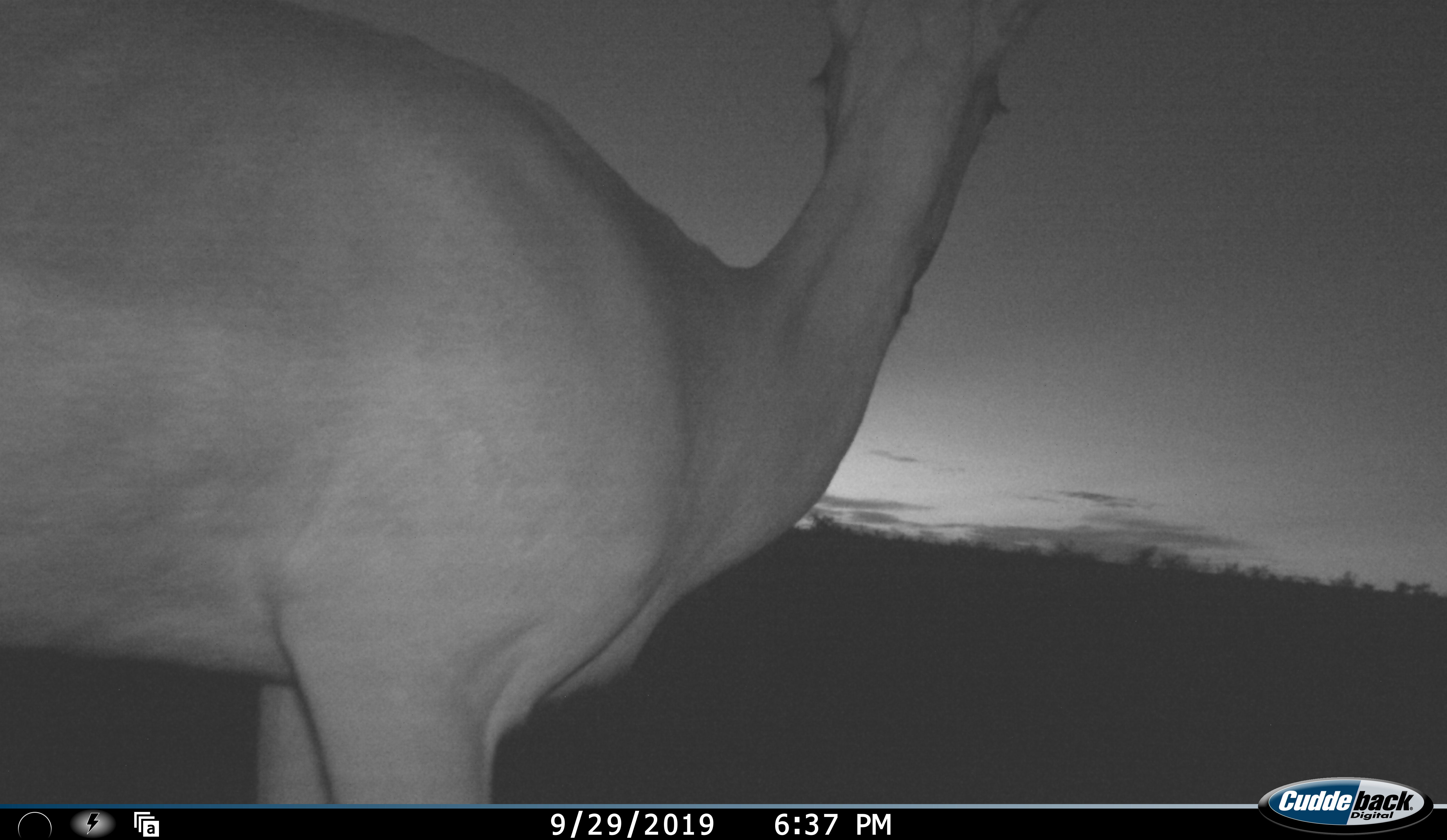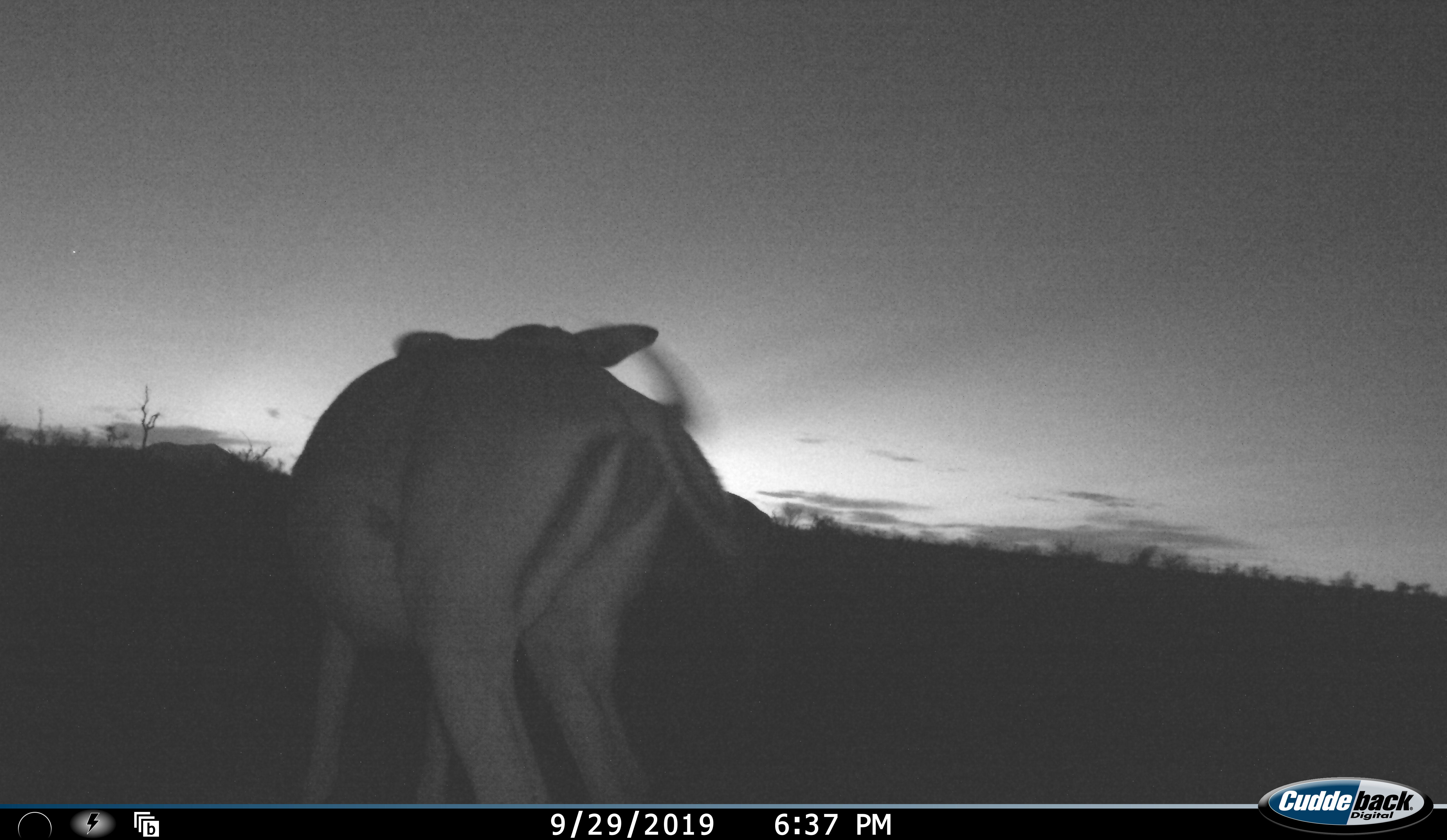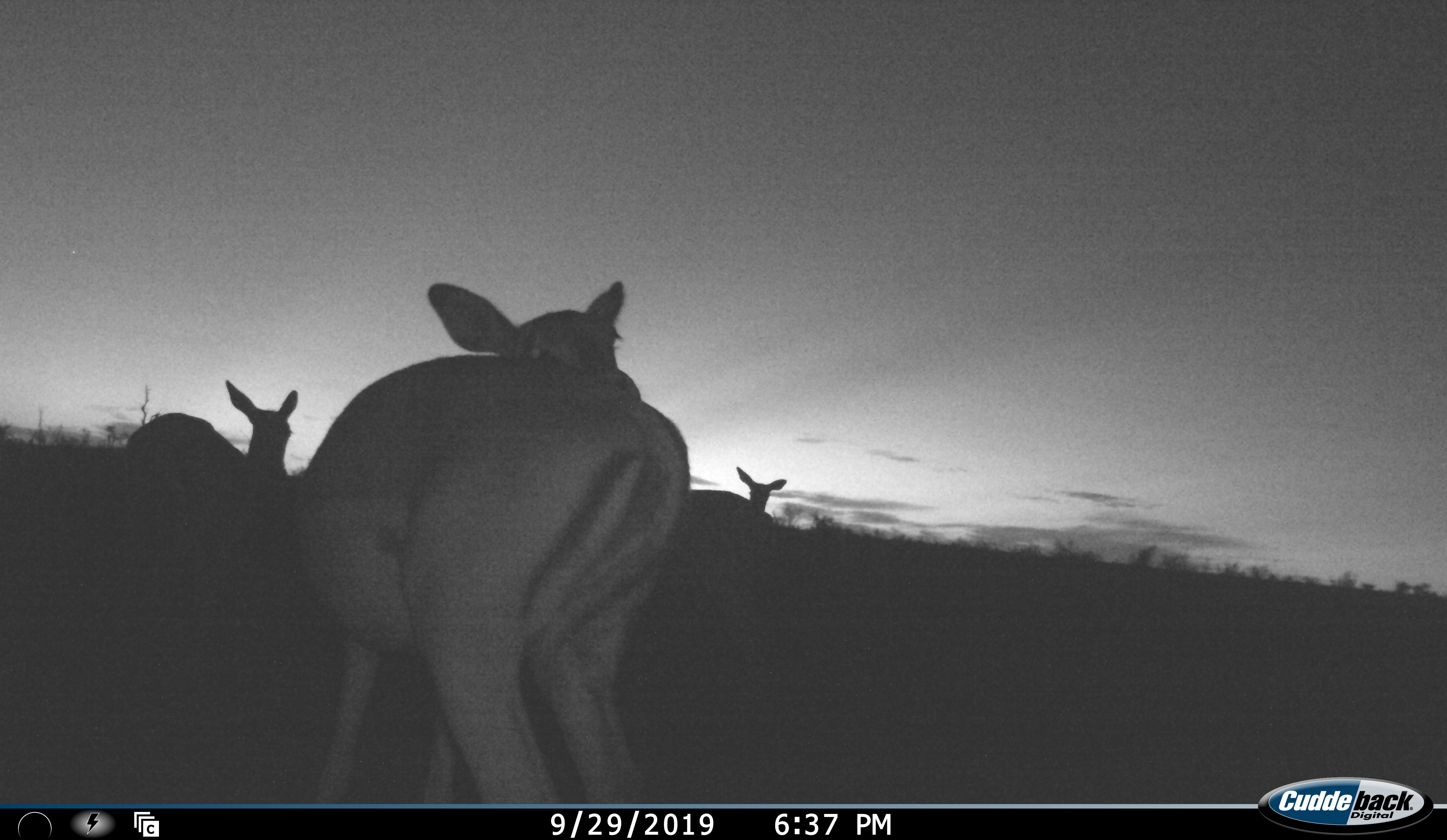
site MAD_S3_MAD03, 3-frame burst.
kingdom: Animalia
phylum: Chordata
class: Mammalia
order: Artiodactyla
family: Bovidae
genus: Aepyceros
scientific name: Aepyceros melampus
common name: impala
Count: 3.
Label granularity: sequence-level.